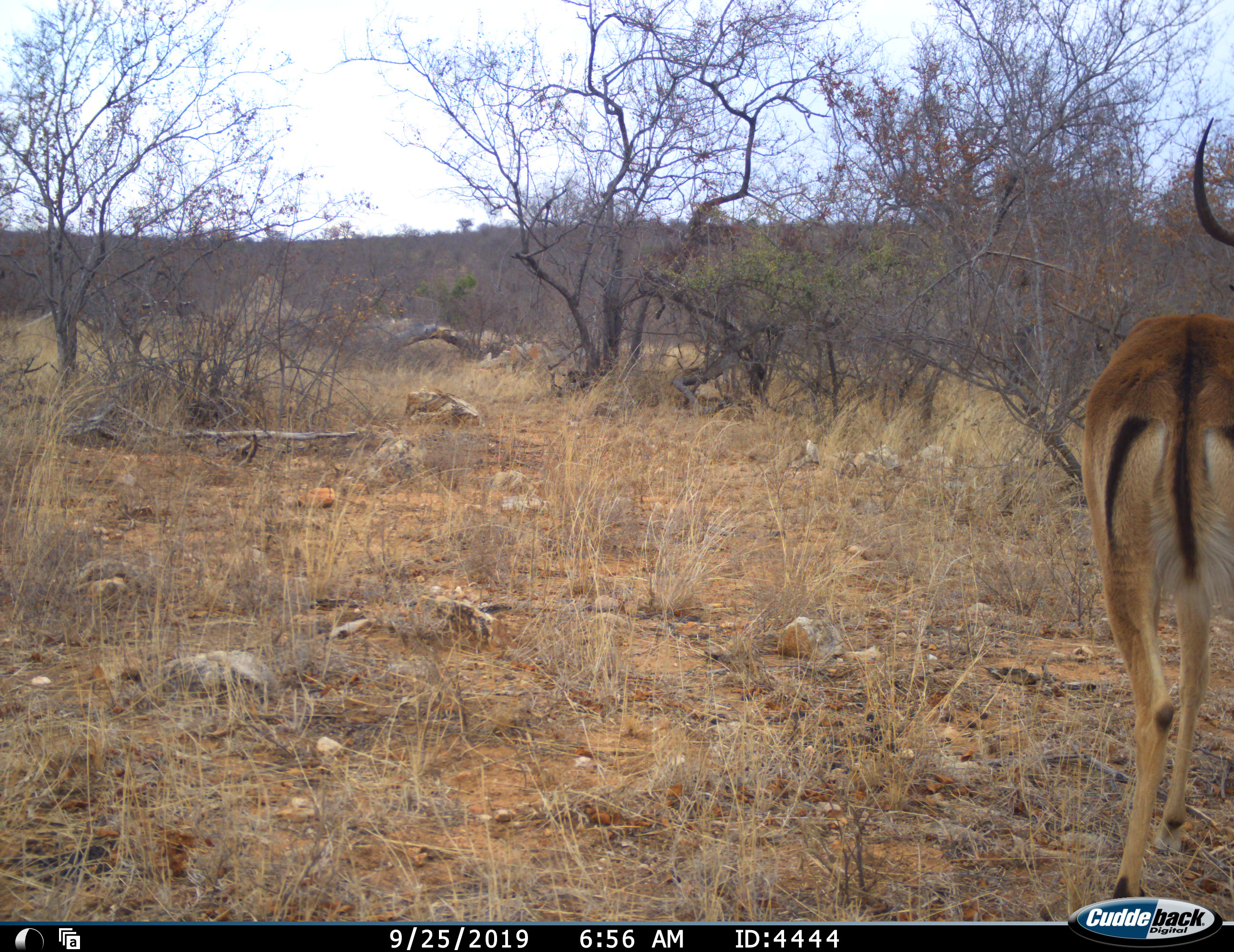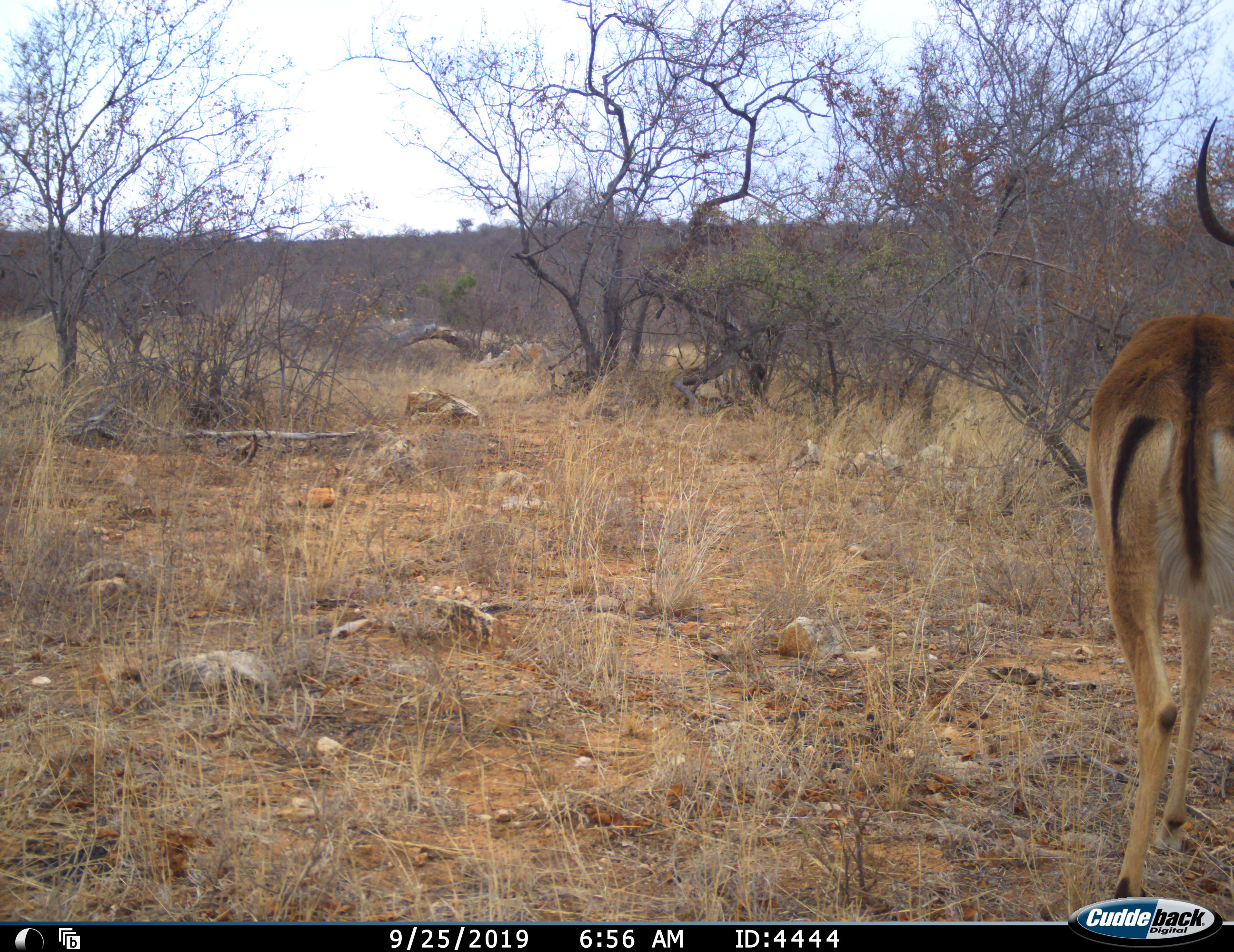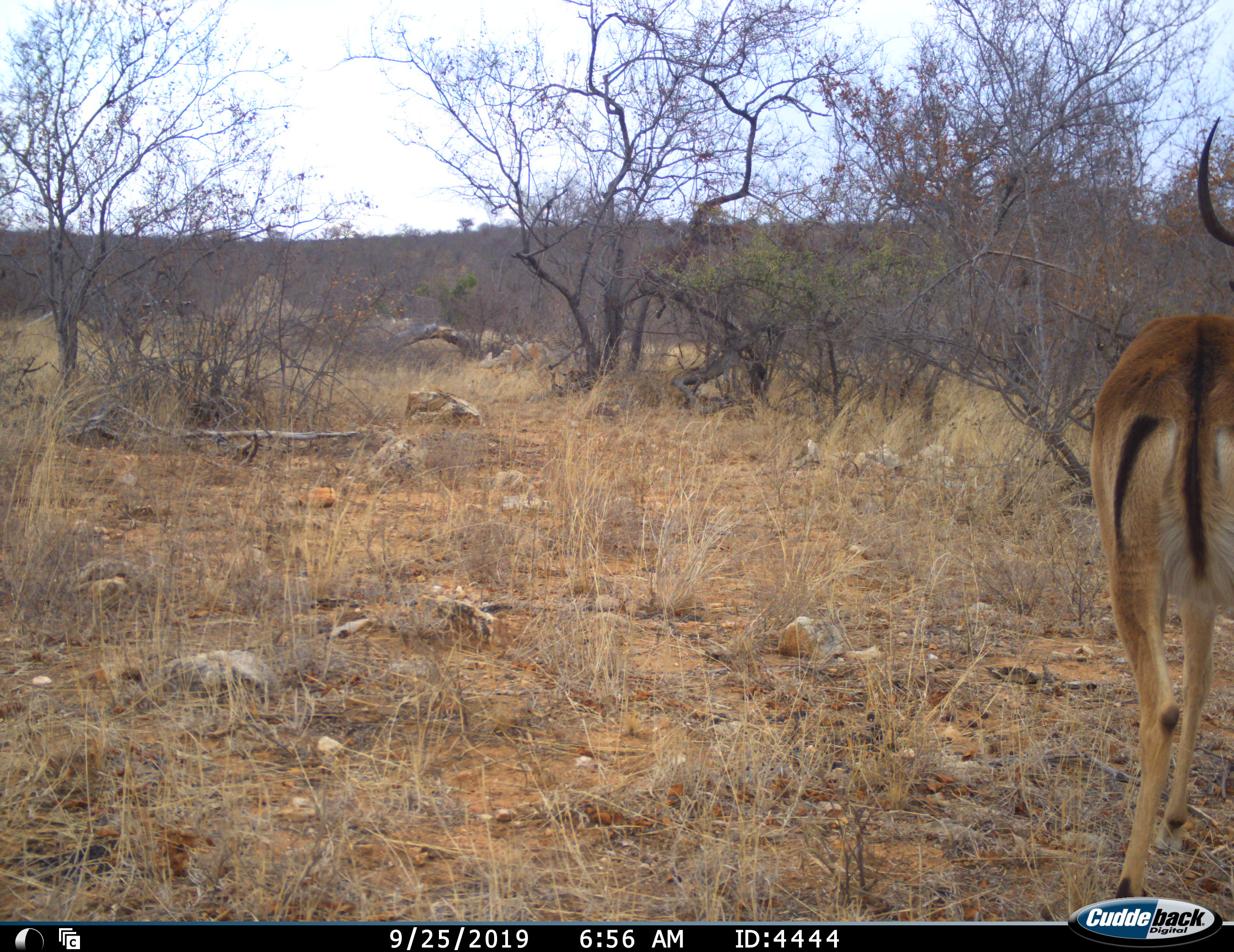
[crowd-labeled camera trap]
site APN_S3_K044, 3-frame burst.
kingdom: Animalia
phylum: Chordata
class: Mammalia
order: Artiodactyla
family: Bovidae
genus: Aepyceros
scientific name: Aepyceros melampus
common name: impala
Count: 1.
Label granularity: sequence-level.